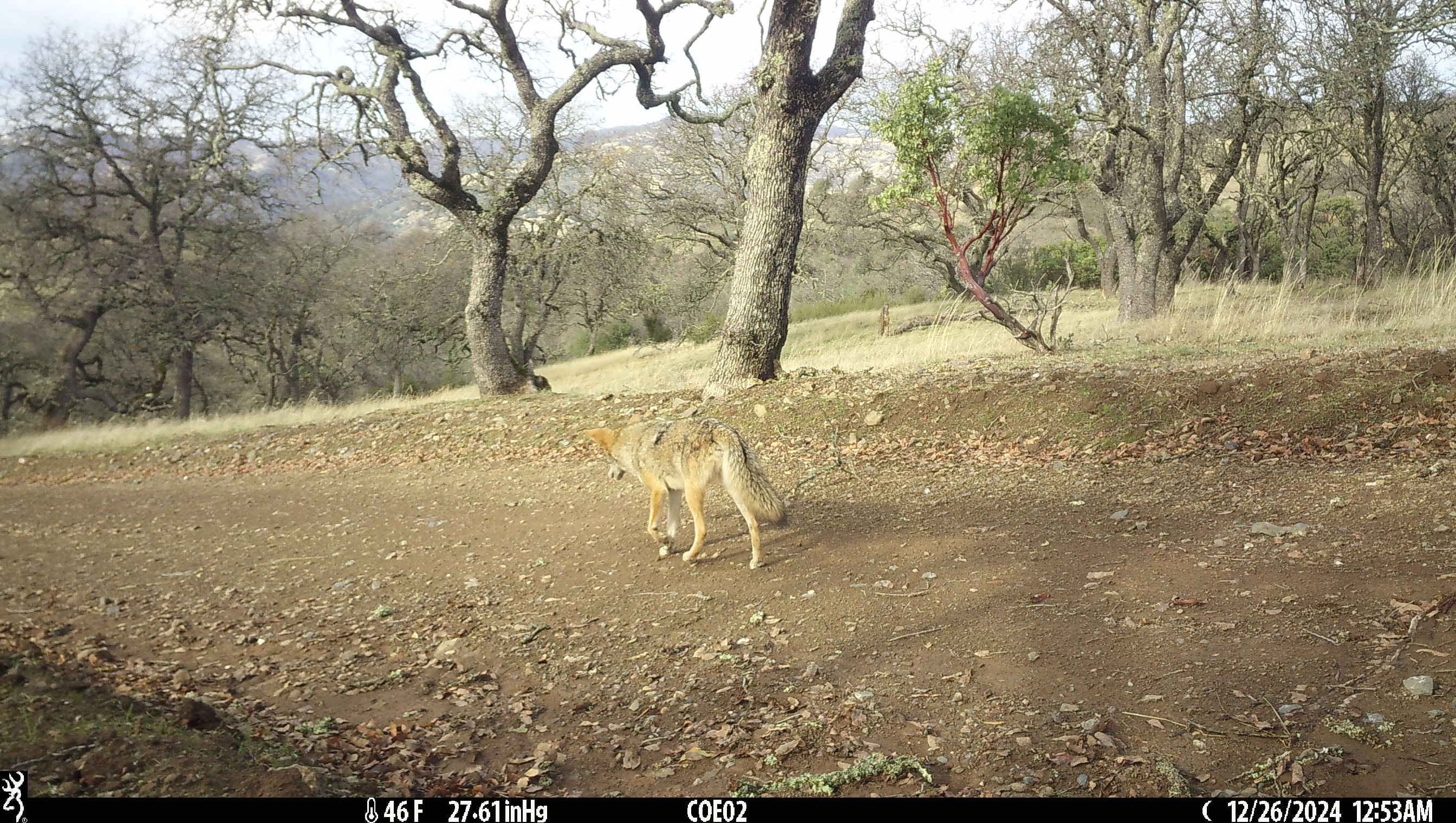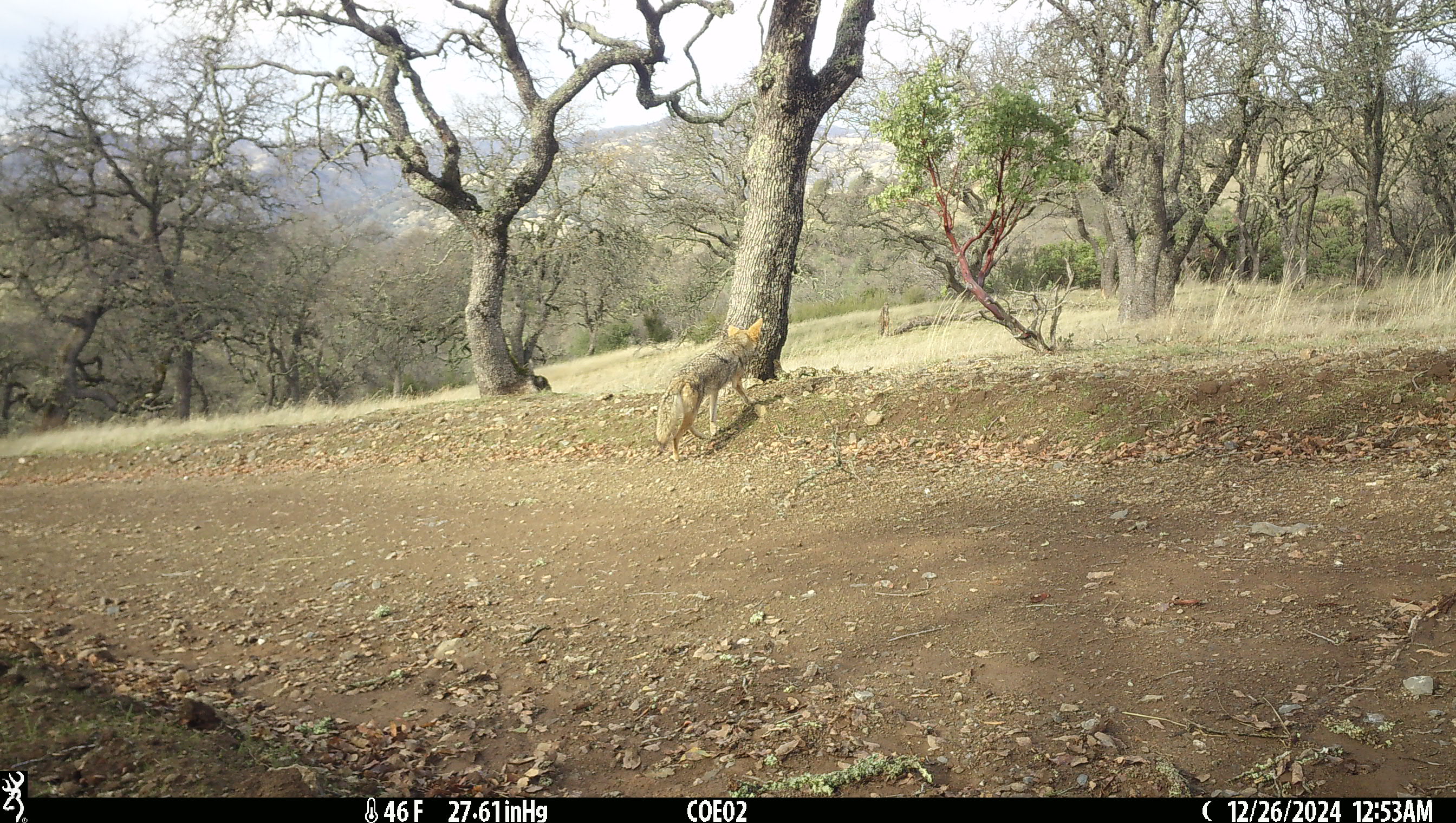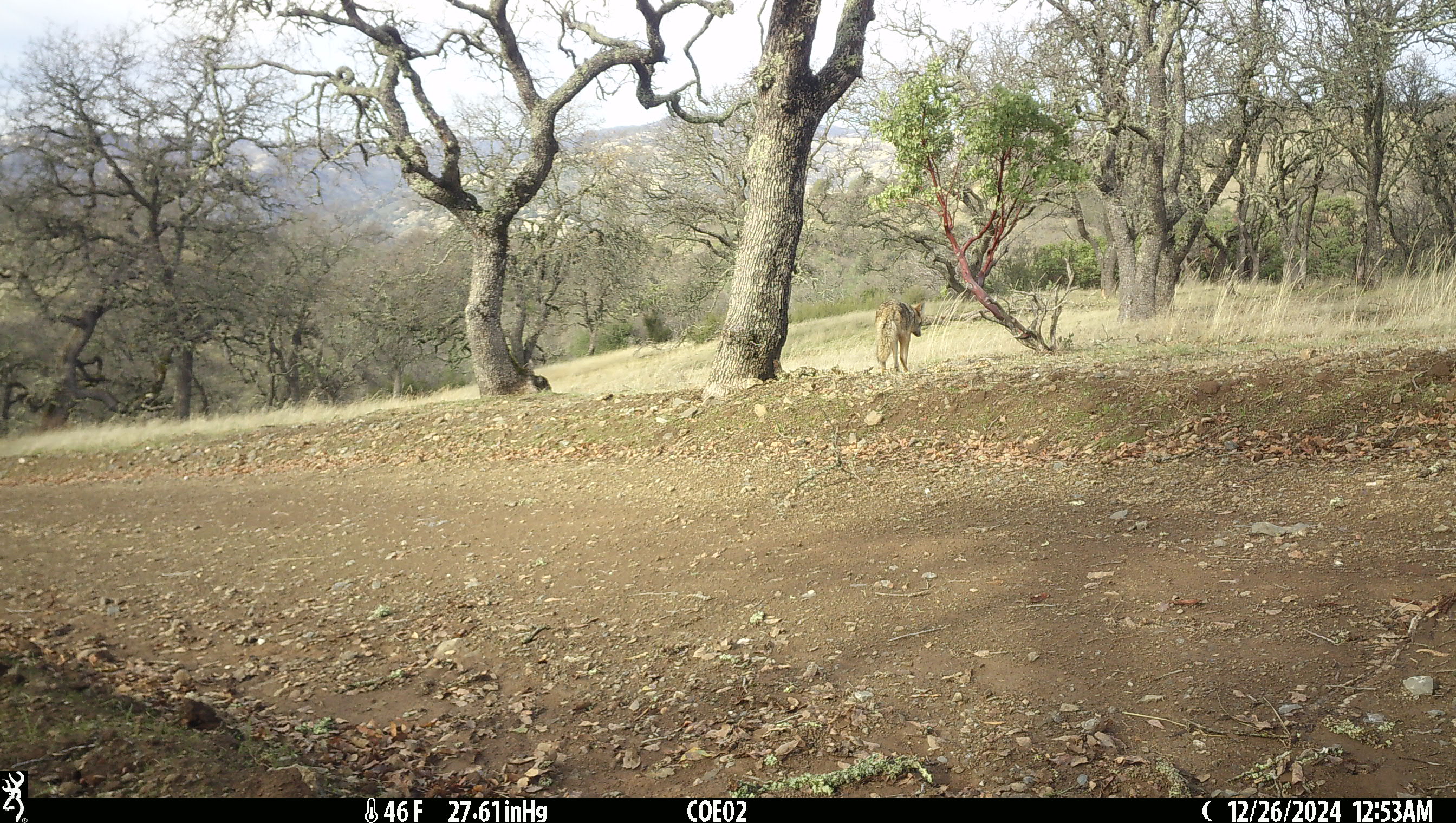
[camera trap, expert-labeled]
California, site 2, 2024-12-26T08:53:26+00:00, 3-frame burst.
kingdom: Animalia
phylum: Chordata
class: Mammalia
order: Carnivora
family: Canidae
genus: Canis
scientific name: Canis latrans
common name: coyote